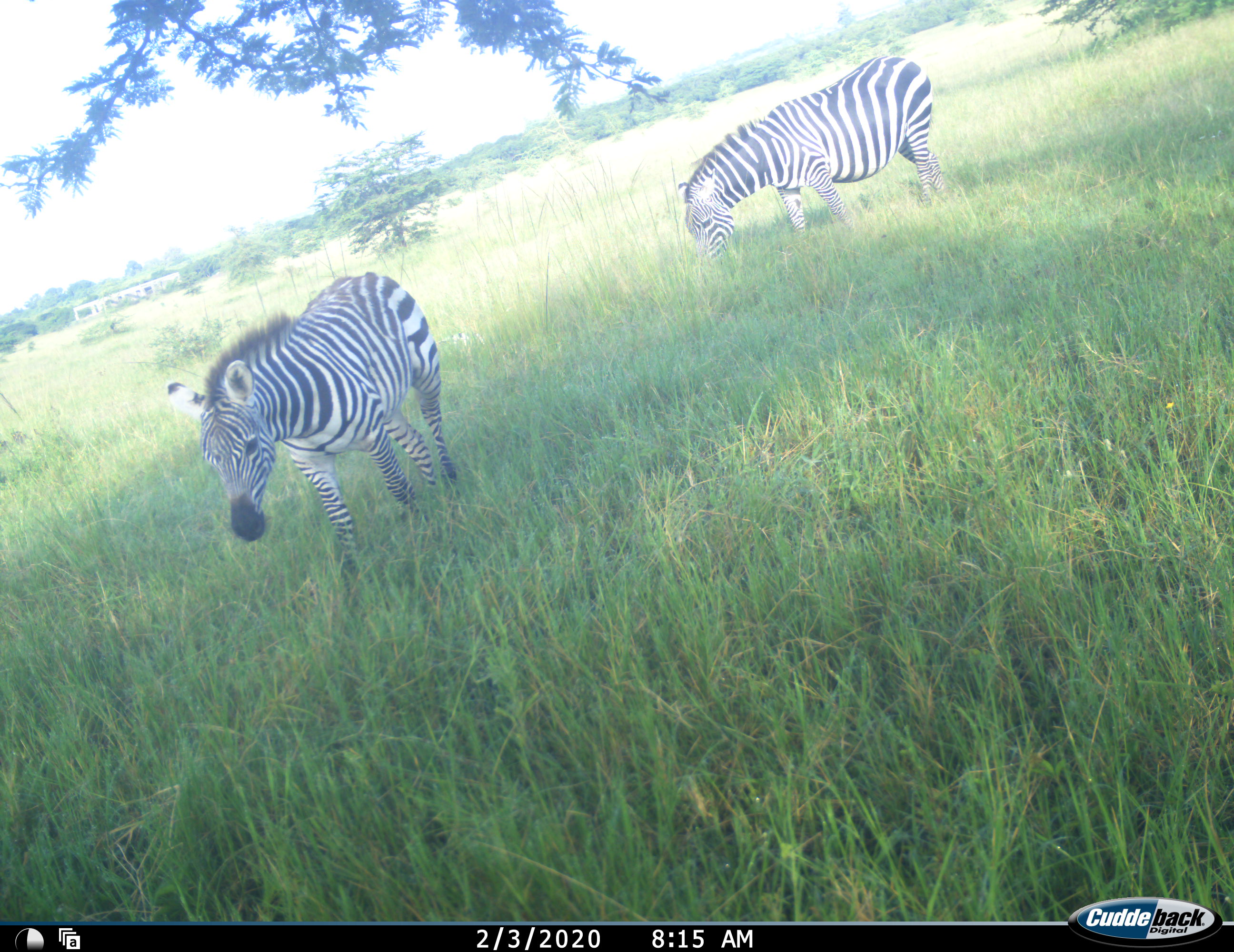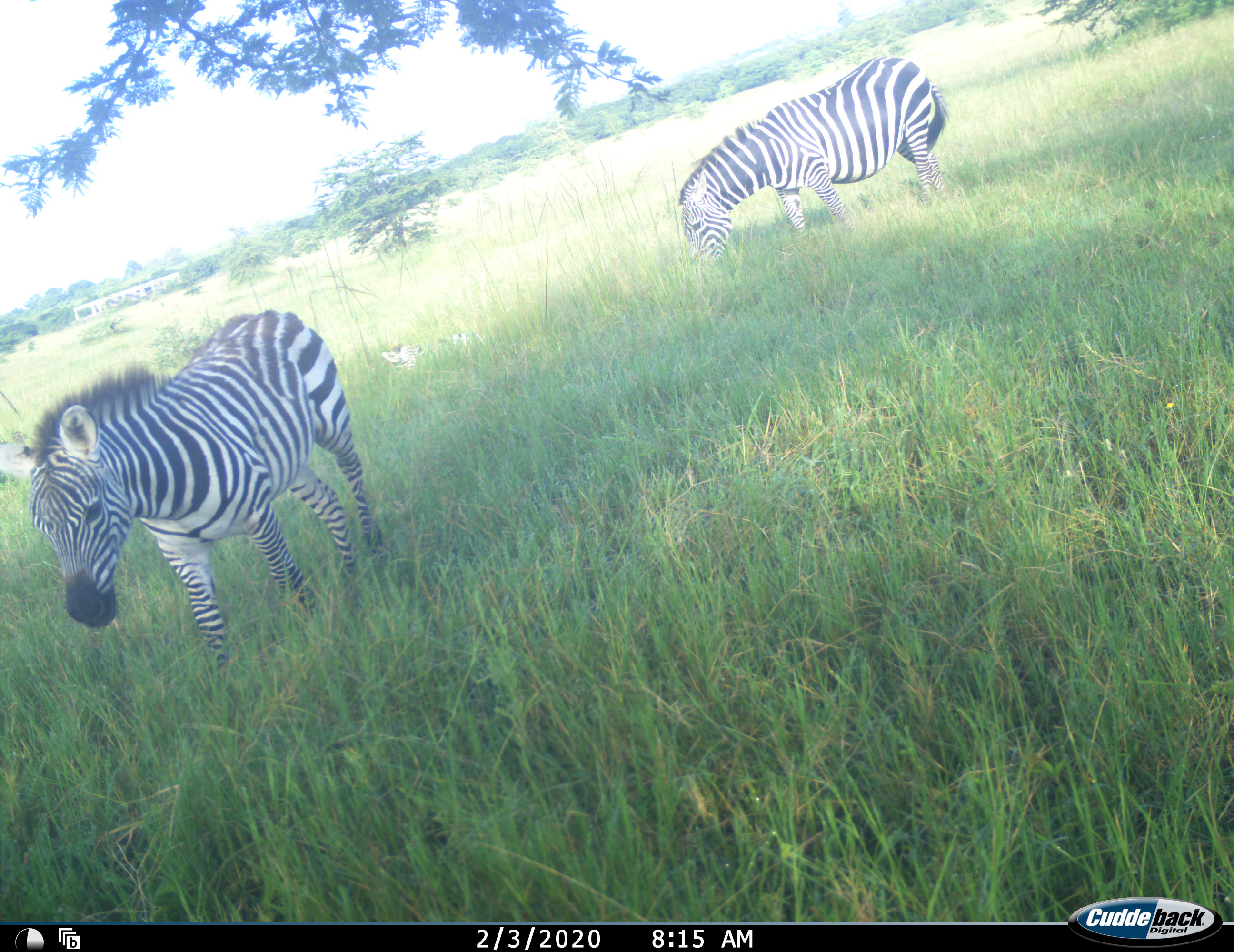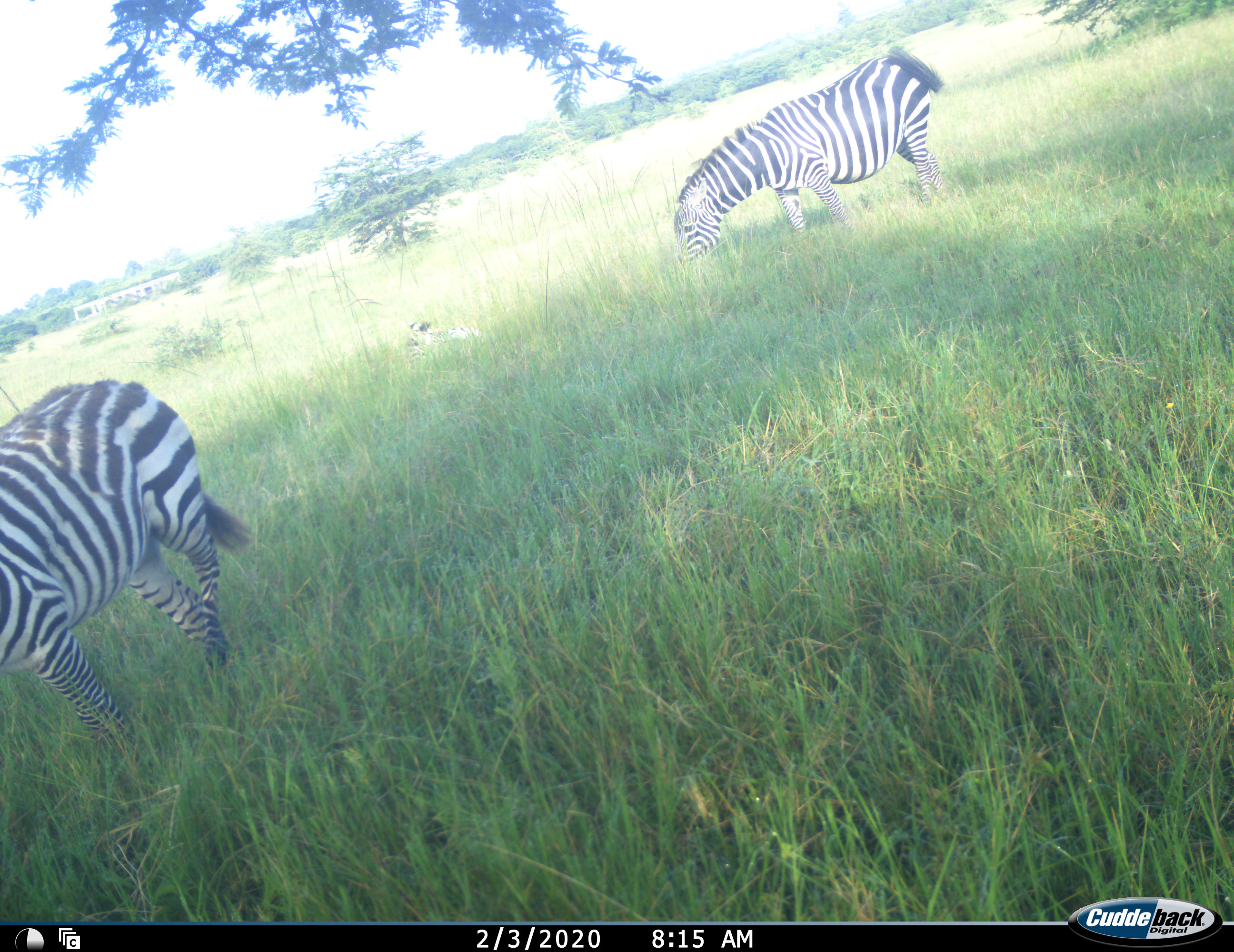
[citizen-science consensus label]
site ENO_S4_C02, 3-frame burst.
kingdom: Animalia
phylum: Chordata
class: Mammalia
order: Perissodactyla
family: Equidae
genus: Equus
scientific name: Equus quagga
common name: plains zebra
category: zebraplains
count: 3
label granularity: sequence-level